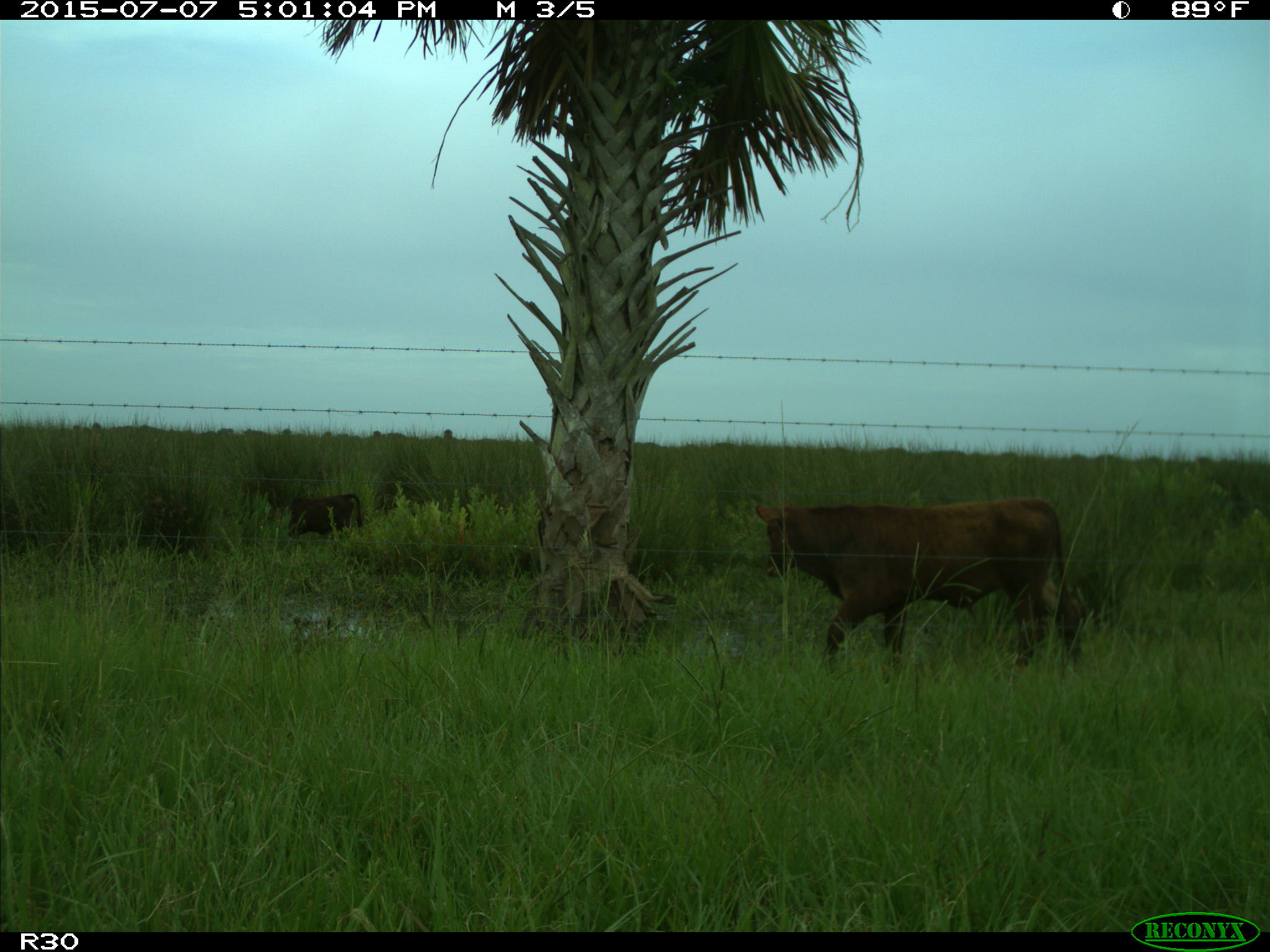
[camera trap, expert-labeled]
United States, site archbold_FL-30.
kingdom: Animalia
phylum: Chordata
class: Mammalia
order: Artiodactyla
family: Bovidae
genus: Bos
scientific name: Bos taurus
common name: domestic cow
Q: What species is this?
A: Bos taurus (domestic cow).